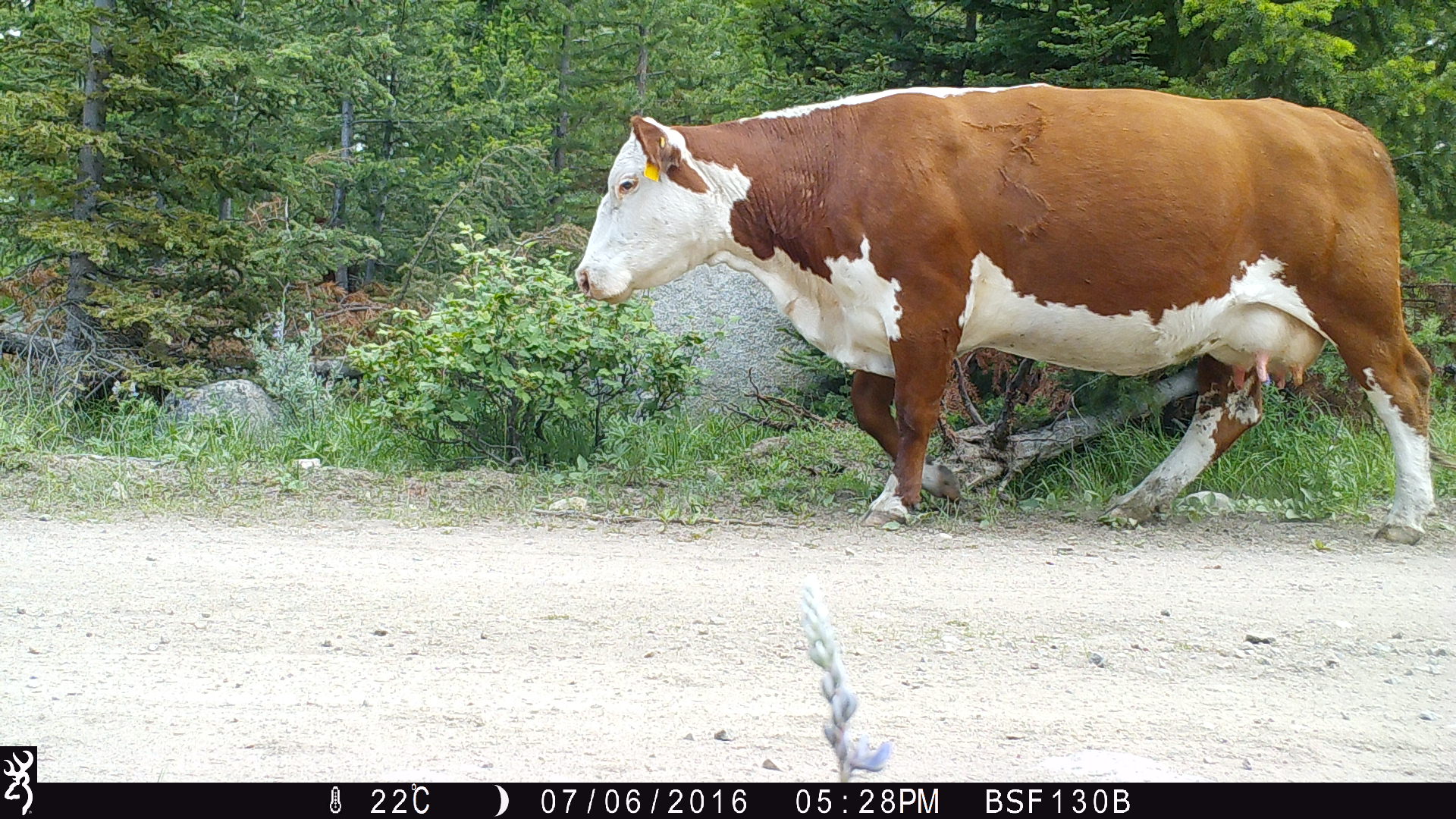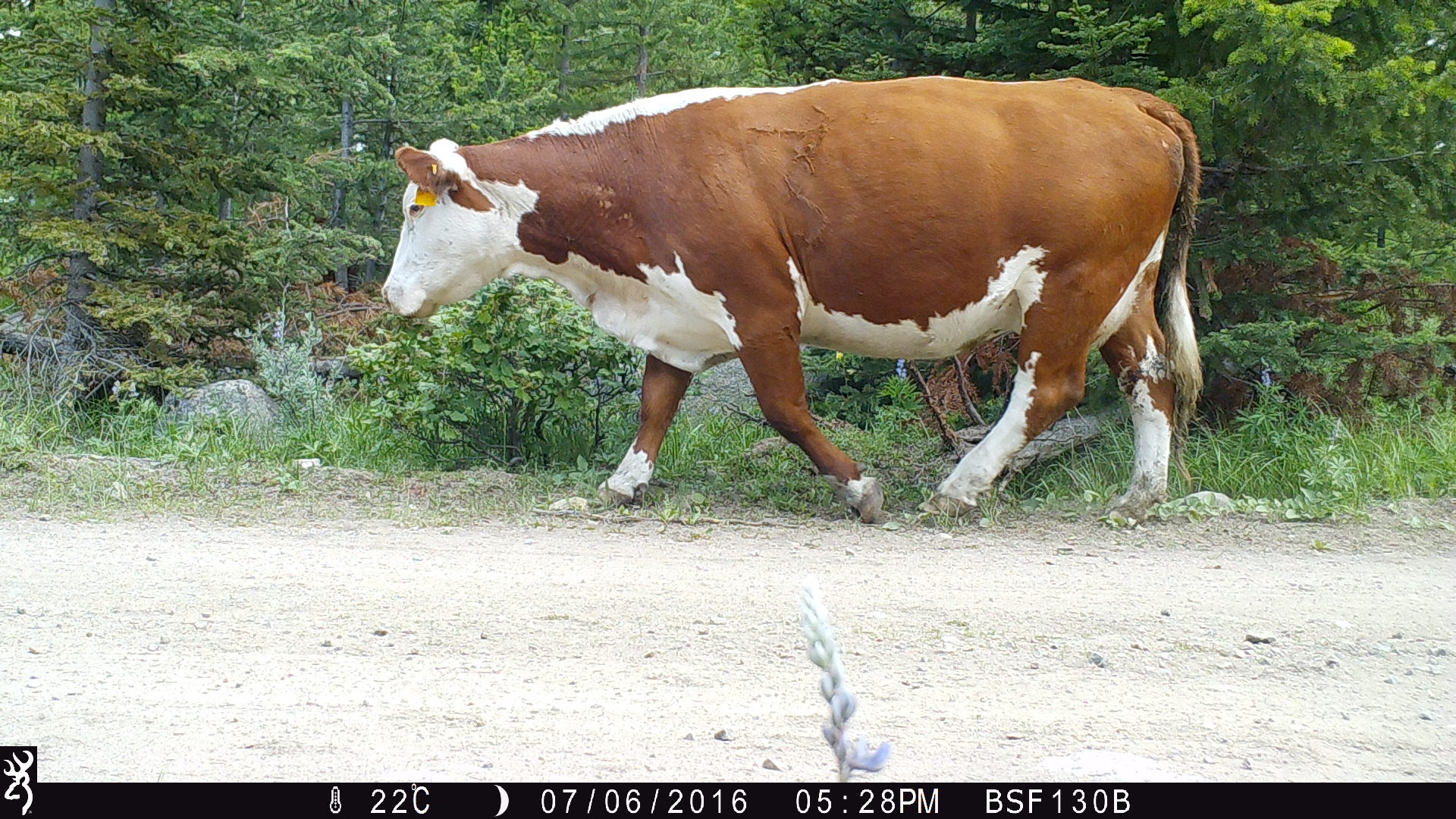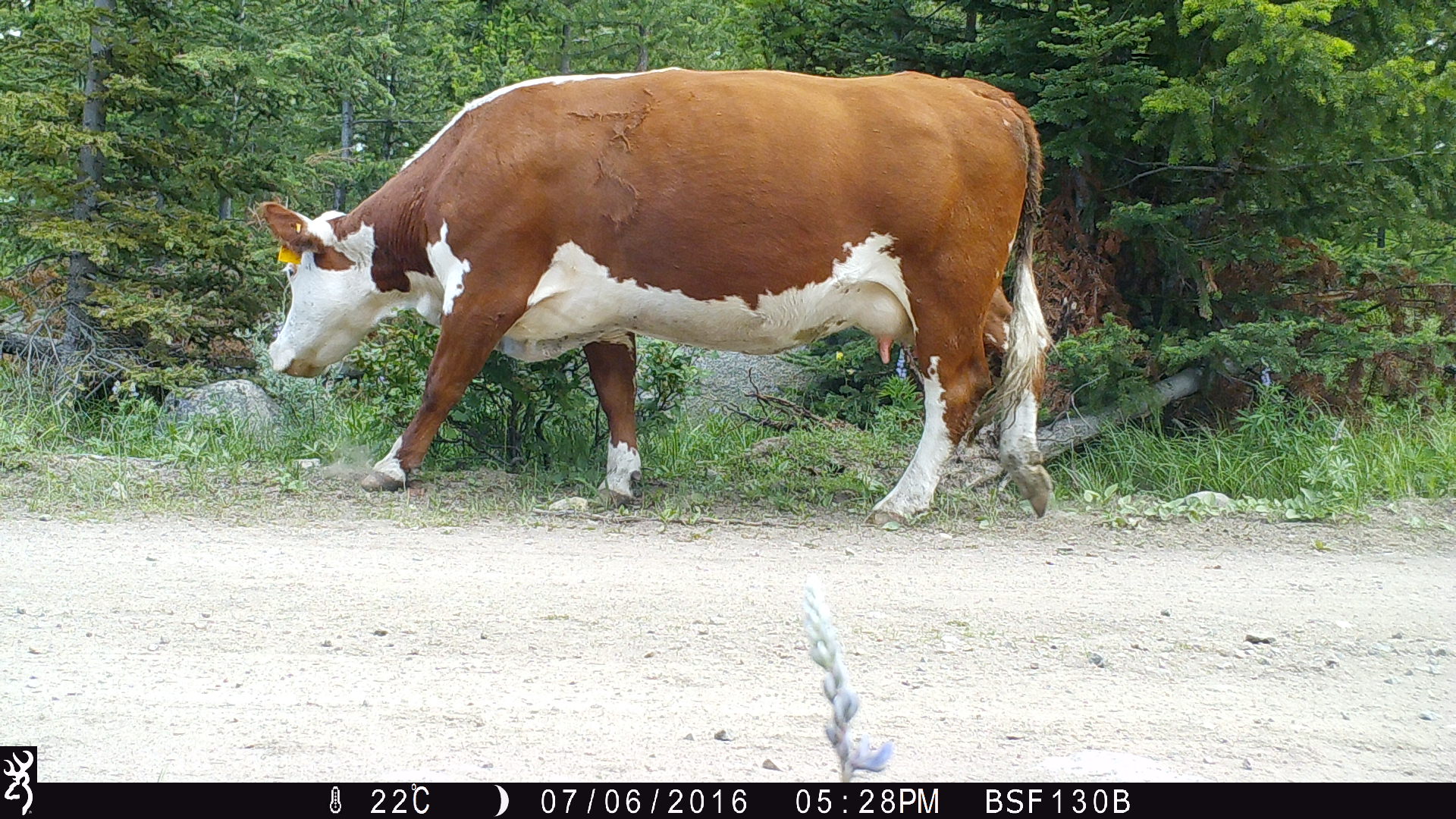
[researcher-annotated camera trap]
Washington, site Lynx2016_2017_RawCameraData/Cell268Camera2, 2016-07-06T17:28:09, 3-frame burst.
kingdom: Animalia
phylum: Chordata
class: Mammalia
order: Artiodactyla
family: Bovidae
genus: Bos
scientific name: Bos taurus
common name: domestic cattle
Domestic cattle (Bos taurus). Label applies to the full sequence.